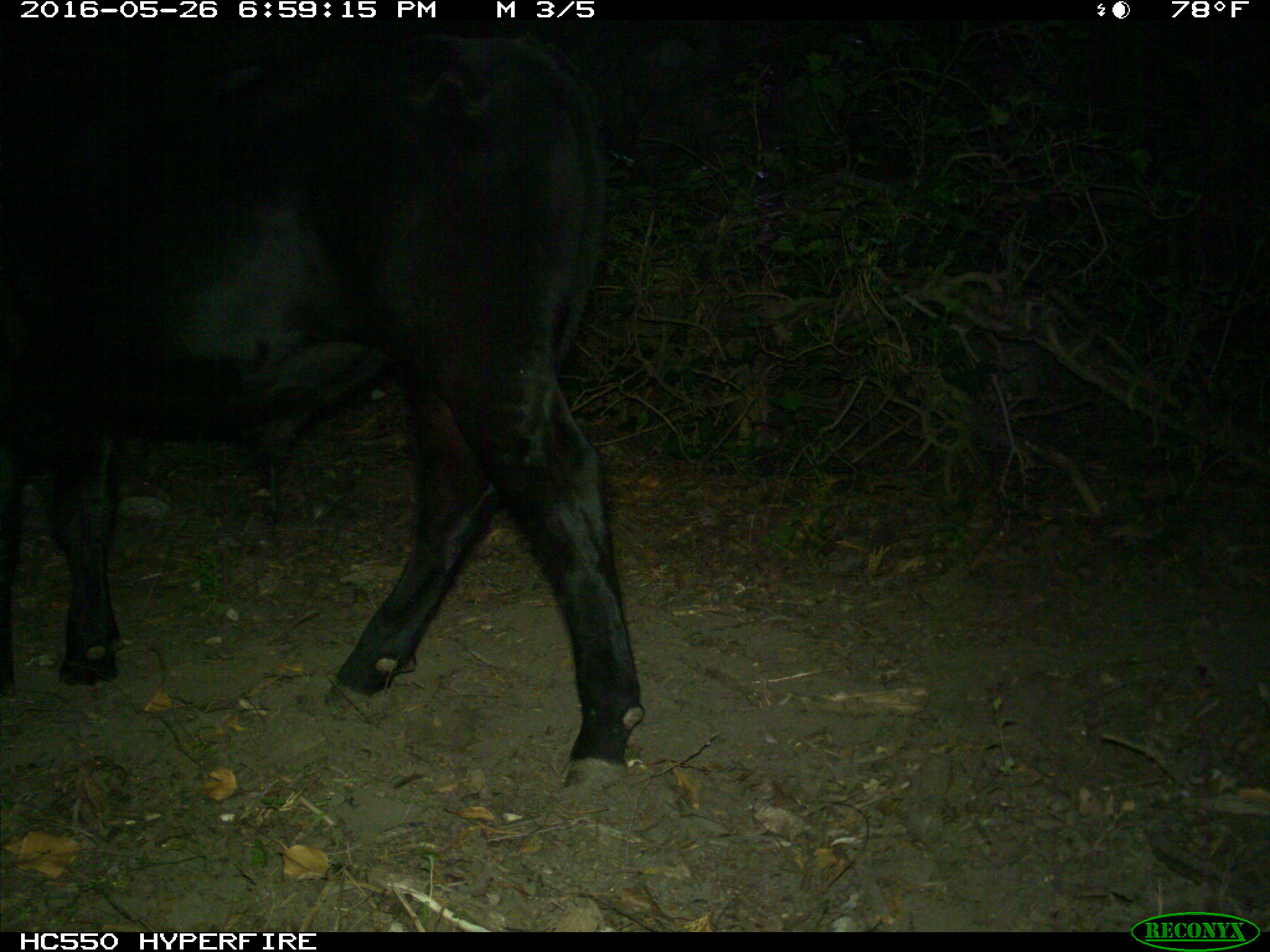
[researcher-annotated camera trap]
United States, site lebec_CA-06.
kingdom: Animalia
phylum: Chordata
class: Mammalia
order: Artiodactyla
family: Bovidae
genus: Bos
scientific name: Bos taurus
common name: domestic cow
Bos taurus (domestic cow).